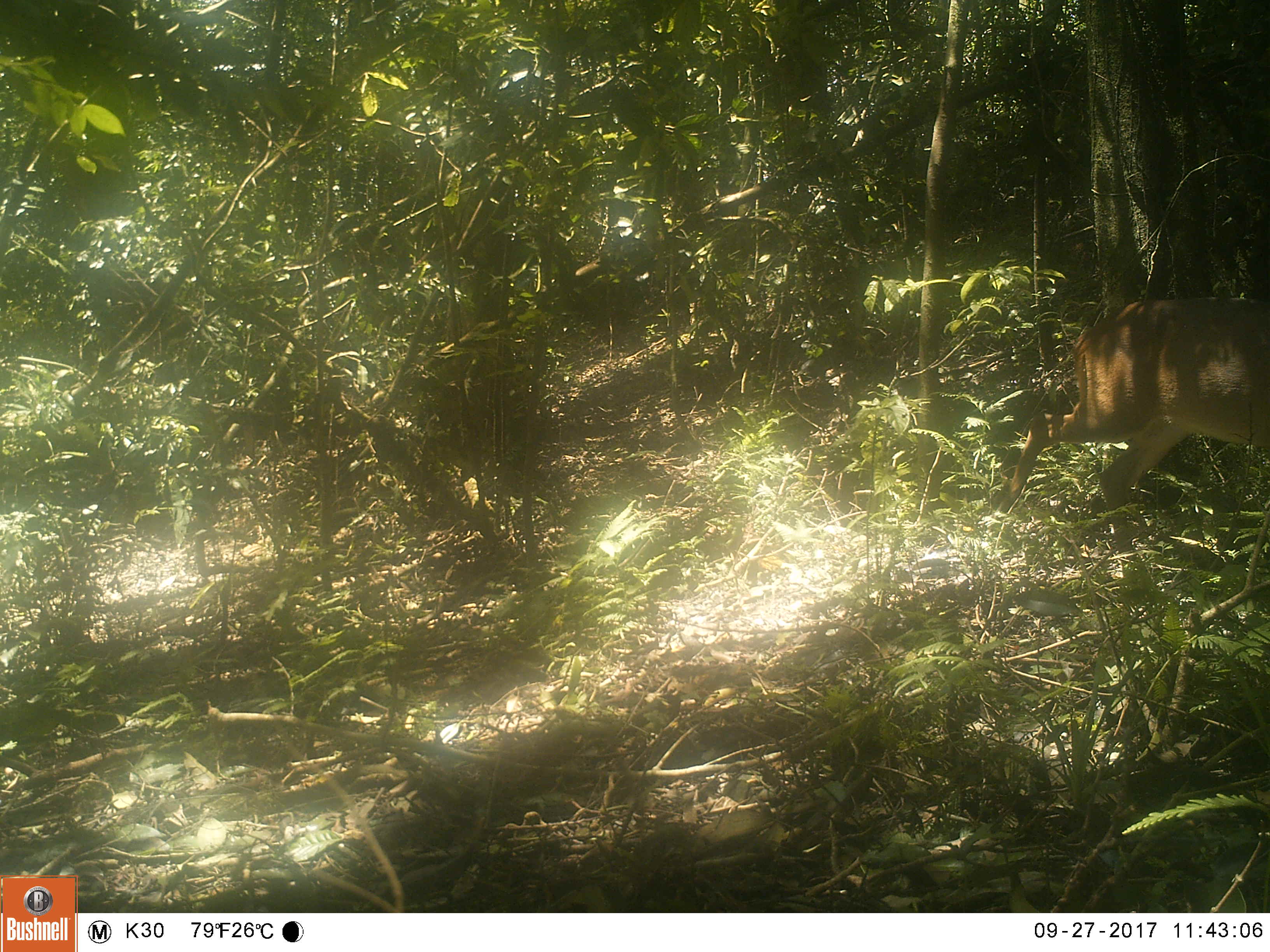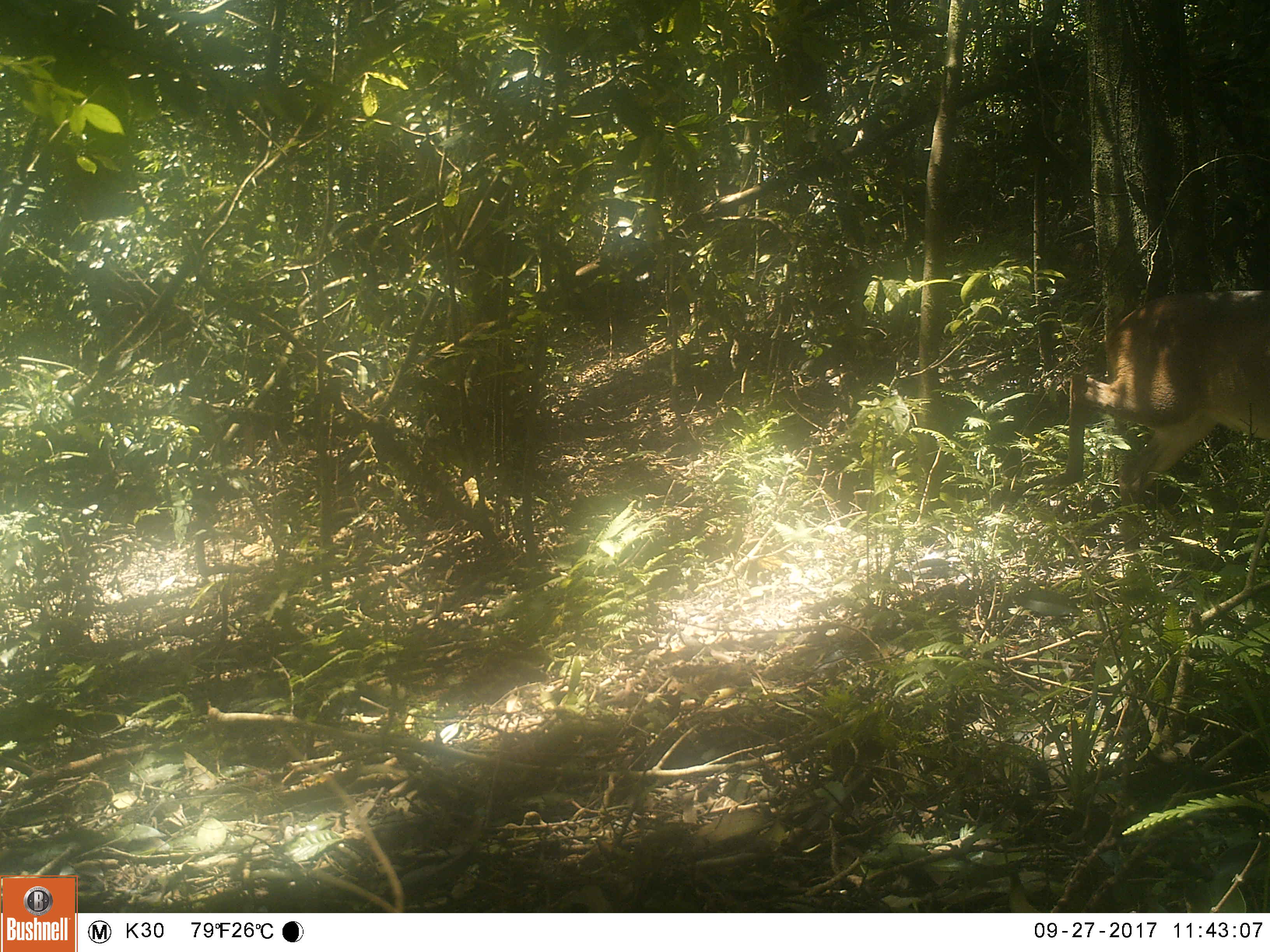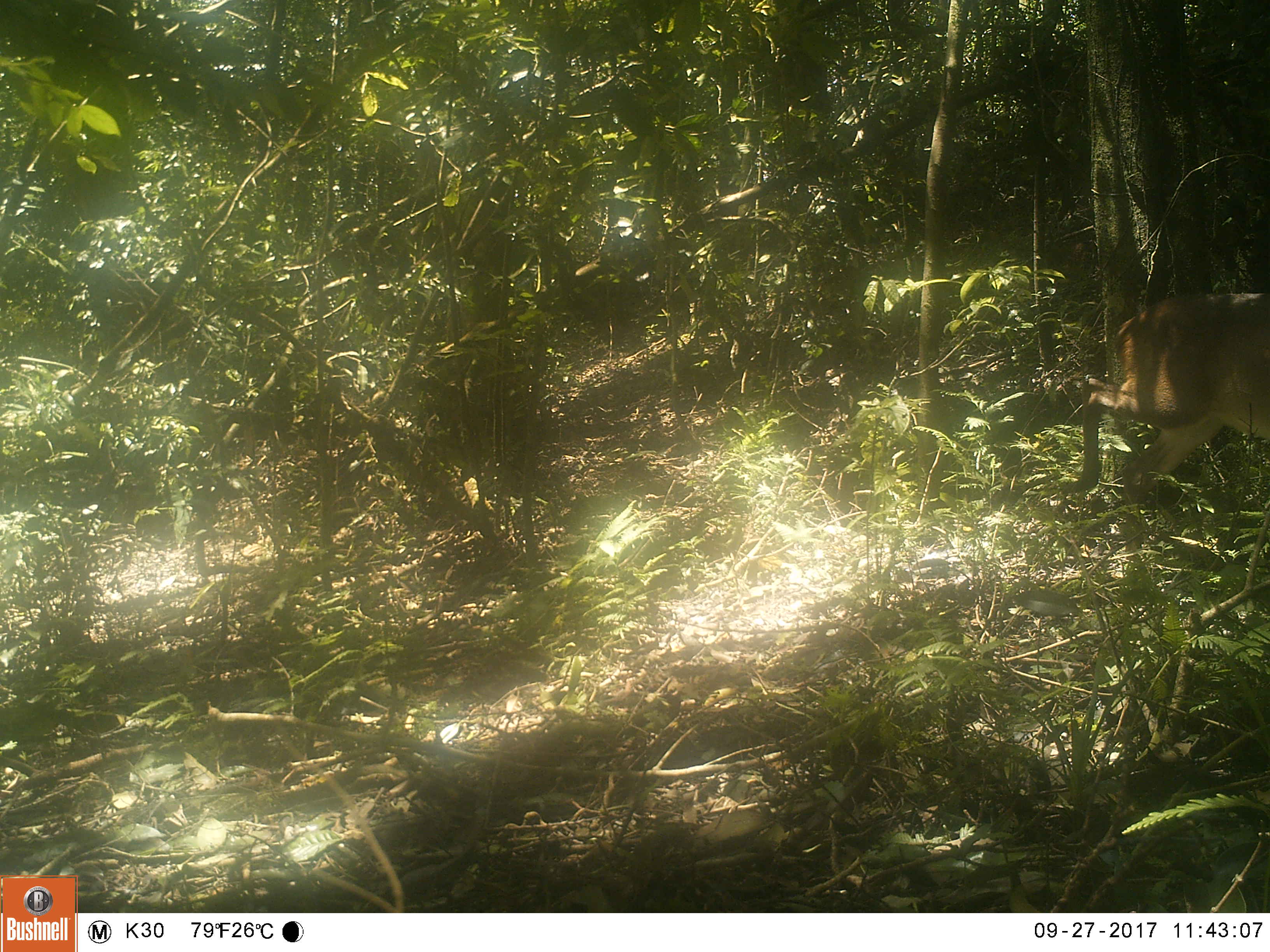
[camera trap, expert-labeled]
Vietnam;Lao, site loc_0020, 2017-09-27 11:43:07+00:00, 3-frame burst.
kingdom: Animalia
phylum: Chordata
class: Mammalia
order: Artiodactyla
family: Cervidae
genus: Muntiacus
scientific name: Muntiacus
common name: muntjacs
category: unidentified muntjac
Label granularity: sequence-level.